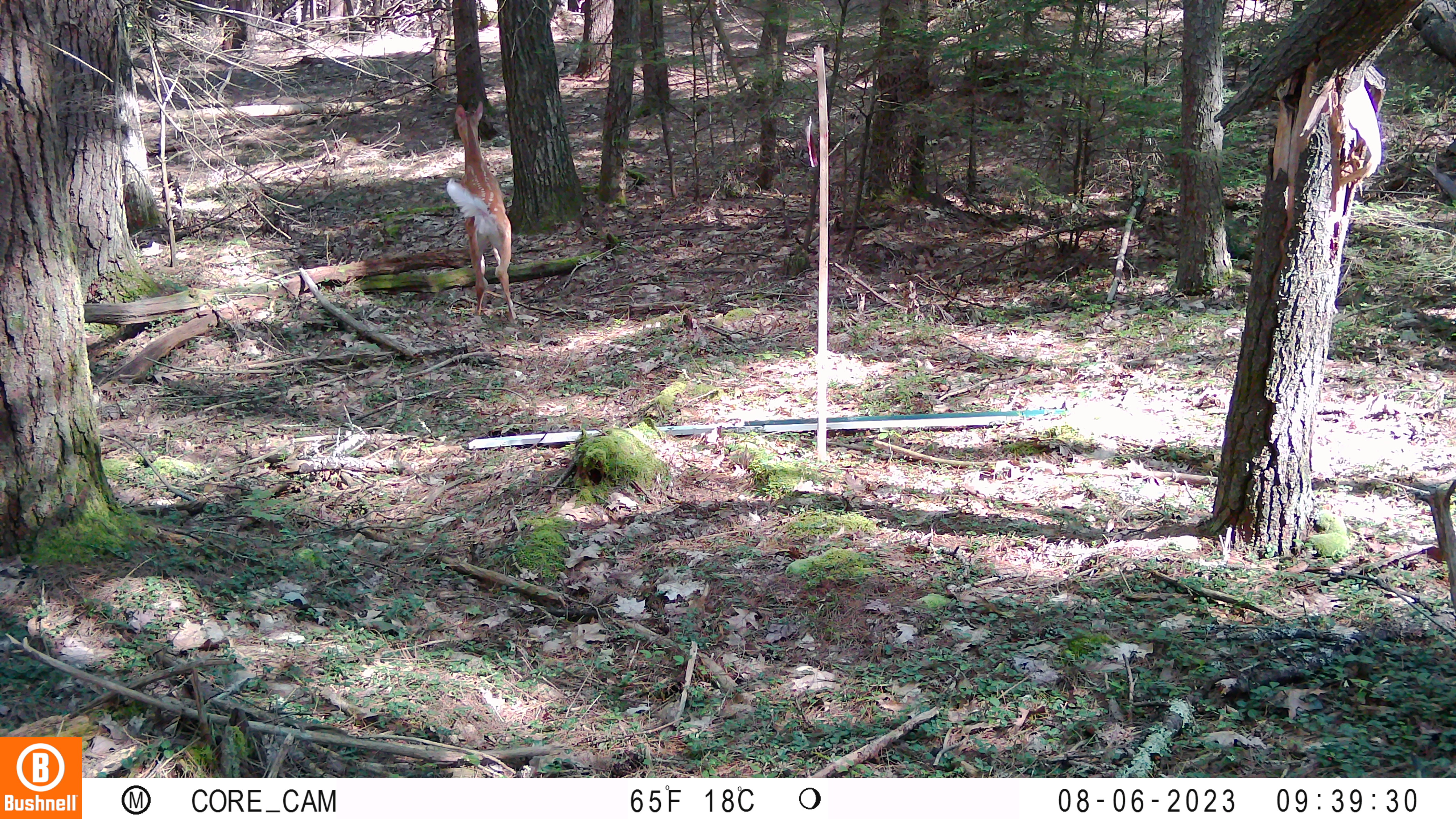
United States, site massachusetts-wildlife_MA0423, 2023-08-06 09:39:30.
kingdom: Animalia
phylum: Chordata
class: Mammalia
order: Artiodactyla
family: Cervidae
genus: Odocoileus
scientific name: Odocoileus virginianus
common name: white-tailed deer